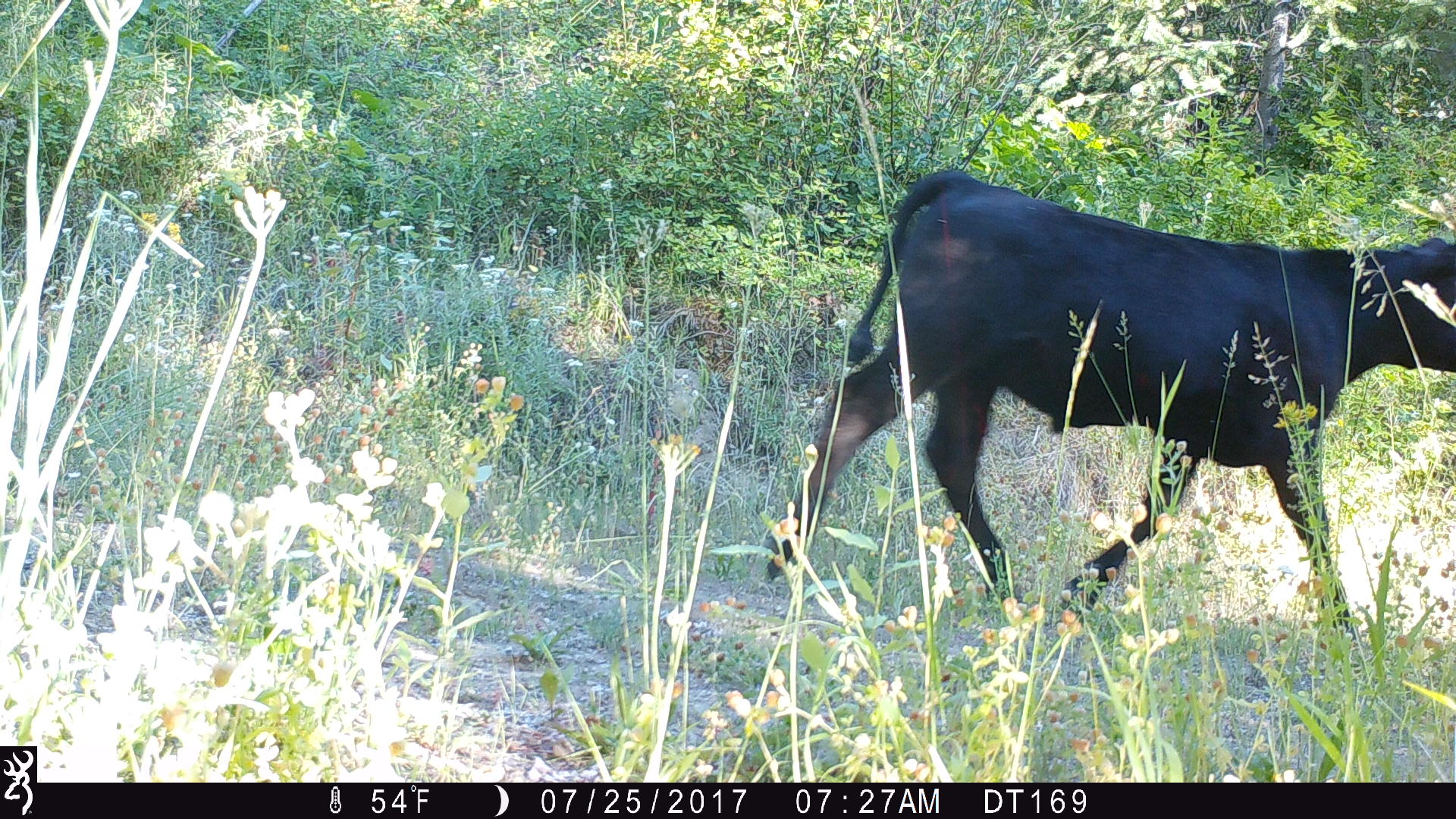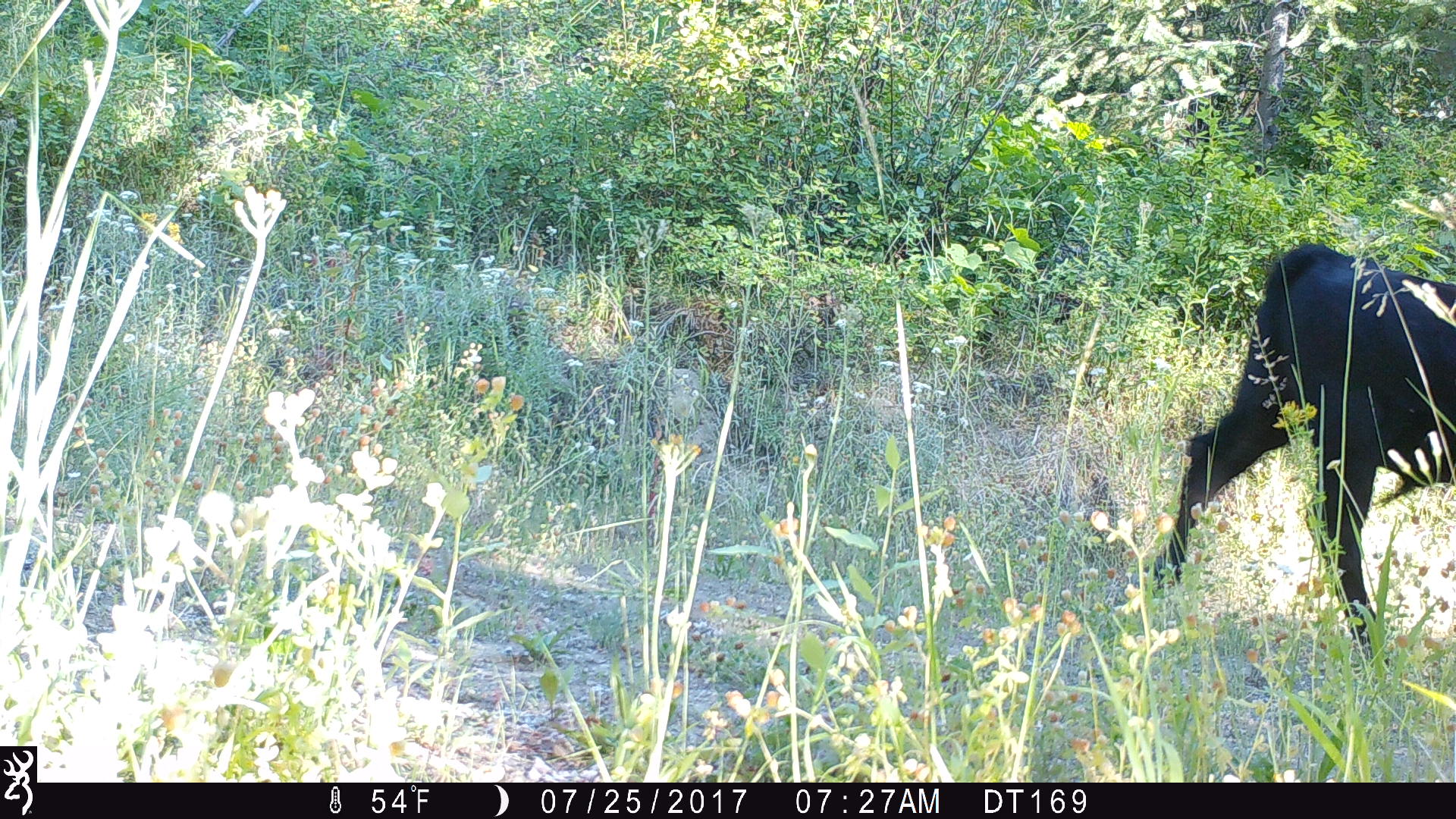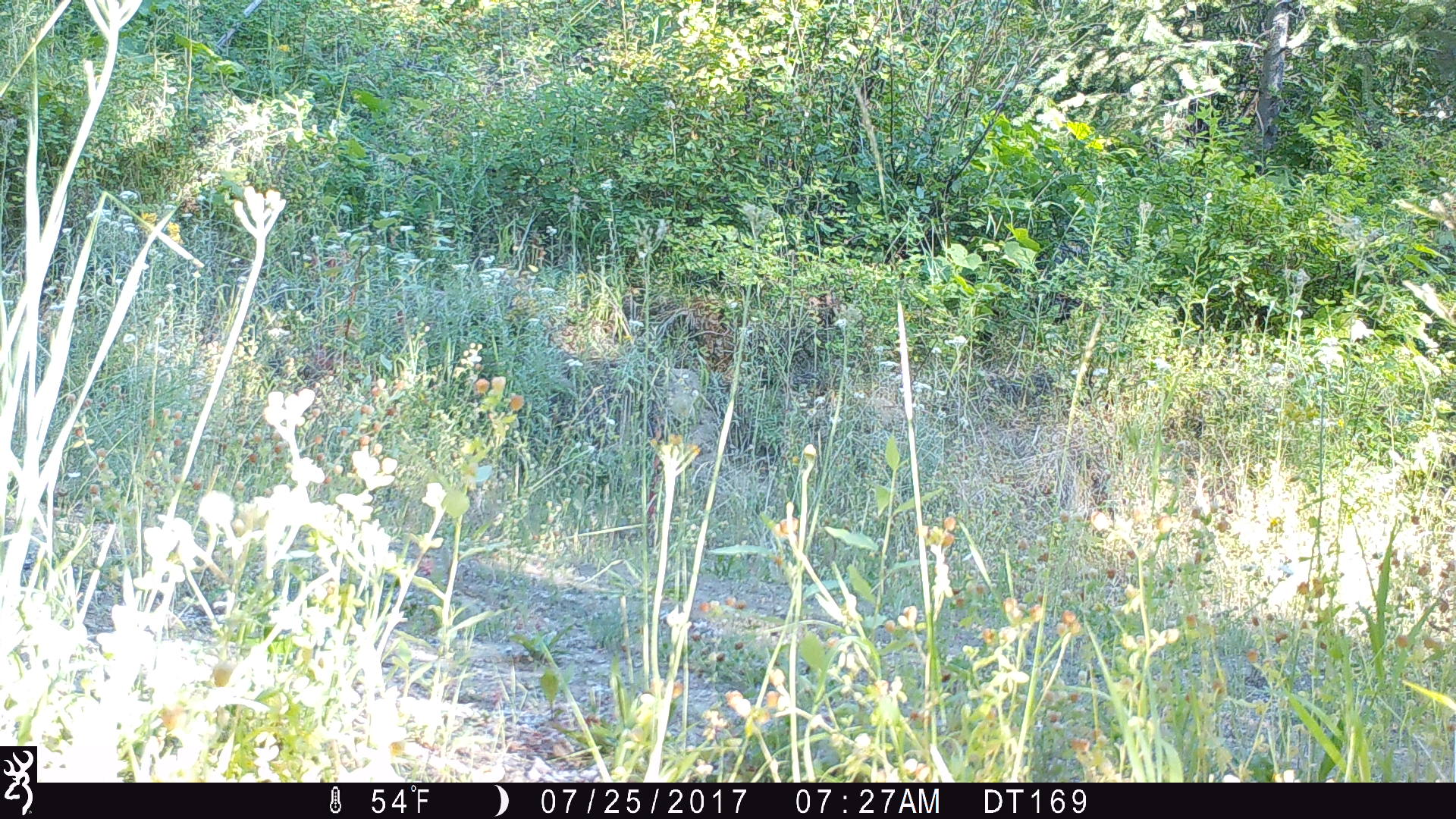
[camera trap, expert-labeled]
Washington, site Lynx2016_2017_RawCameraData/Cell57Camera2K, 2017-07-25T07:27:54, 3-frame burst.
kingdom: Animalia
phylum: Chordata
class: Mammalia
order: Artiodactyla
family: Bovidae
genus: Bos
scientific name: Bos taurus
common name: domestic cattle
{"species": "domestic cattle (Bos taurus)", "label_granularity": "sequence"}